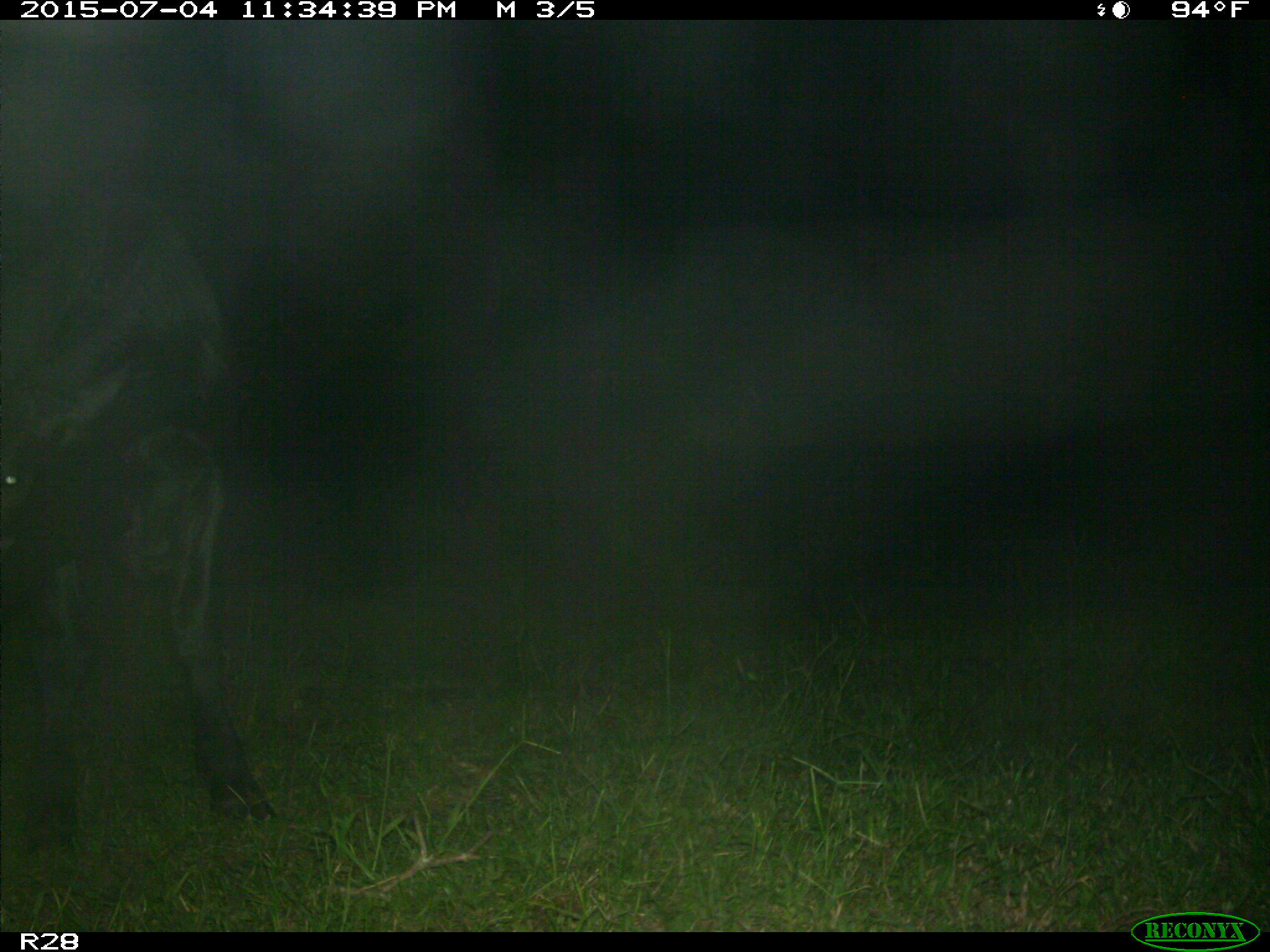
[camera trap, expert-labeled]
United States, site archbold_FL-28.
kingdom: Animalia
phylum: Chordata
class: Mammalia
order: Artiodactyla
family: Bovidae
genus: Bos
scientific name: Bos taurus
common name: domestic cow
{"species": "Bos taurus (domestic cow)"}